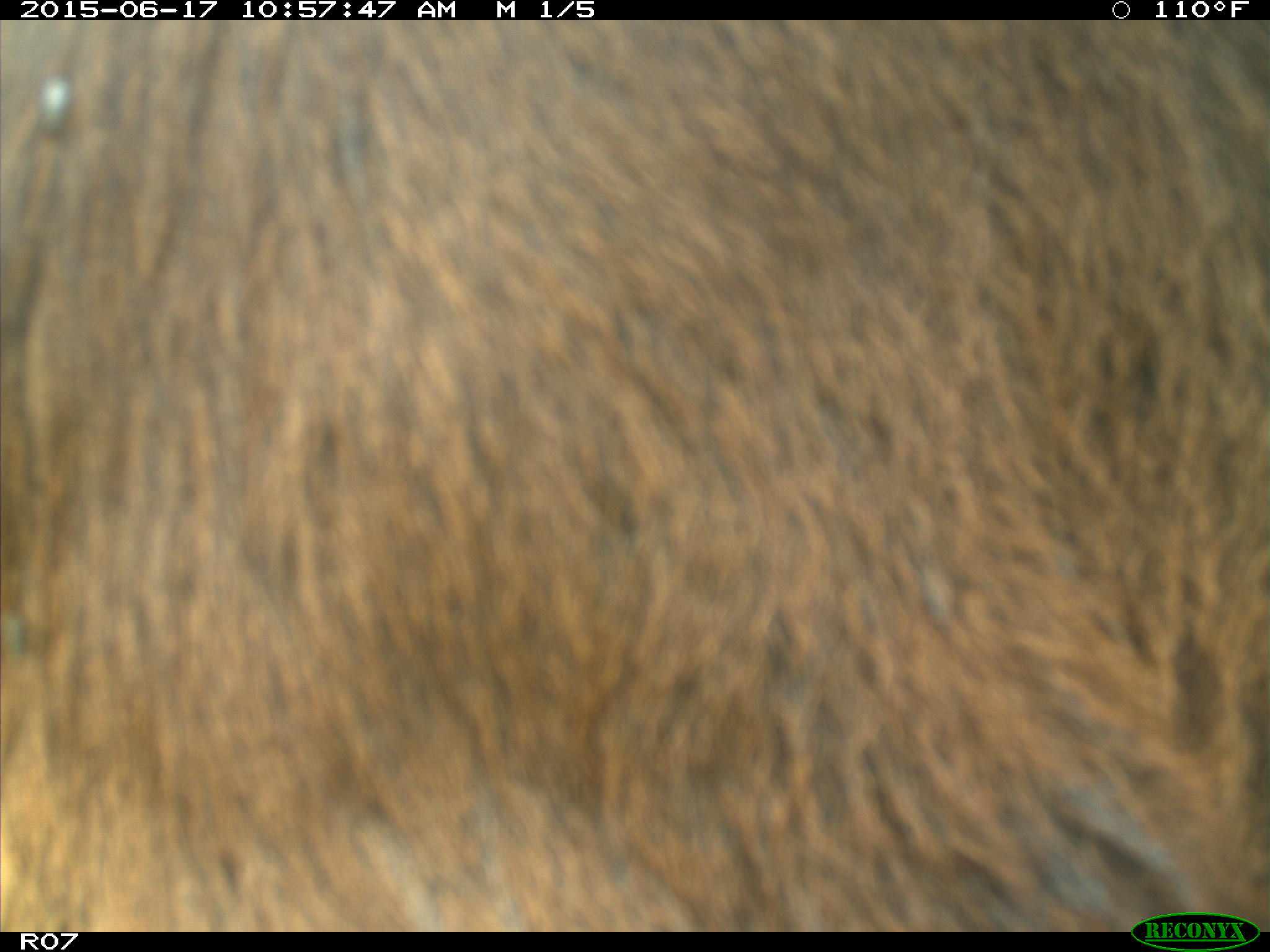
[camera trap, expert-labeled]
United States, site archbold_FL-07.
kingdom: Animalia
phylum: Chordata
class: Mammalia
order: Artiodactyla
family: Bovidae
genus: Bos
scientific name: Bos taurus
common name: domestic cow